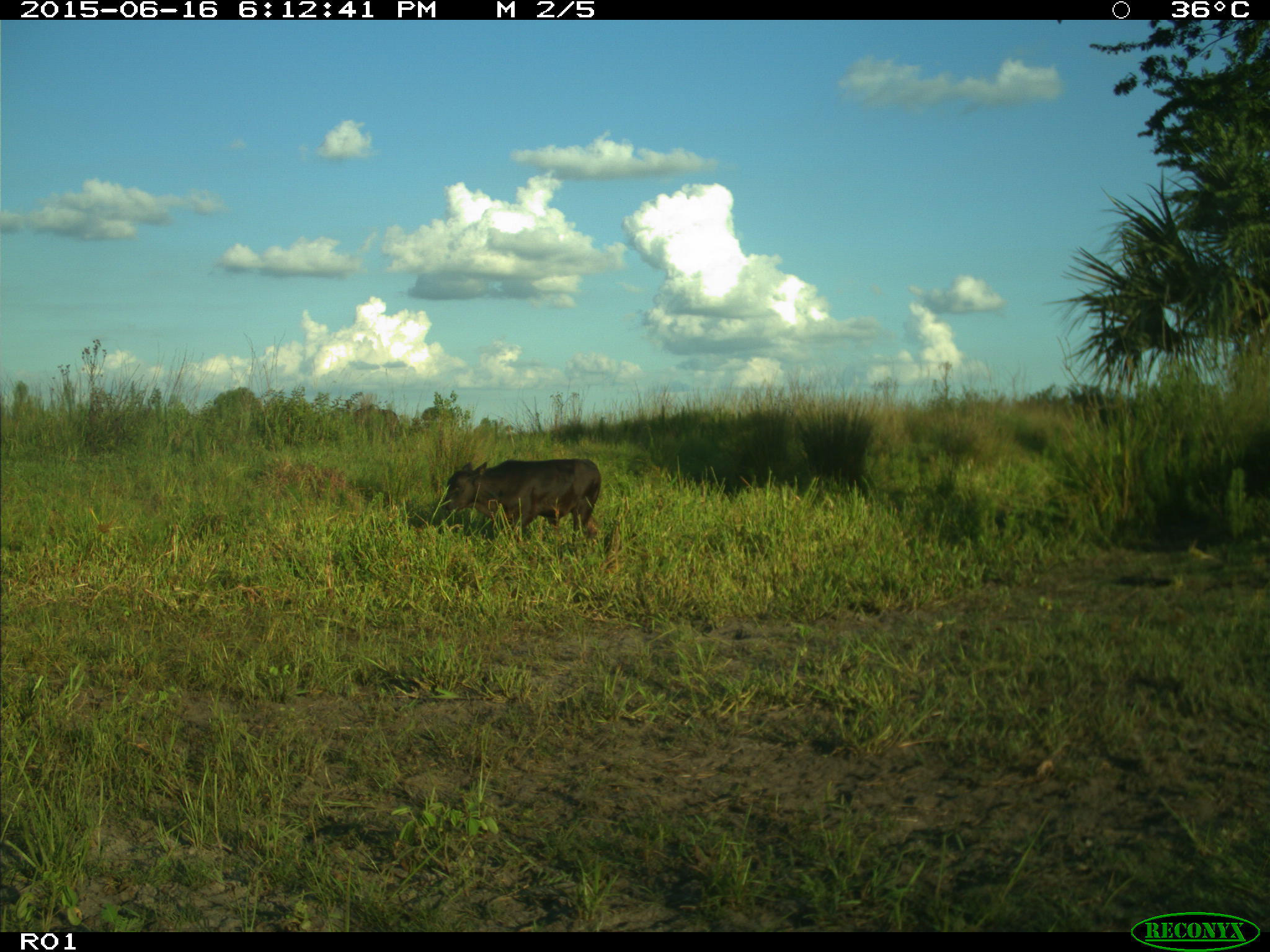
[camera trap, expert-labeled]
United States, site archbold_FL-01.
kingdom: Animalia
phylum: Chordata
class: Mammalia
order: Artiodactyla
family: Bovidae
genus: Bos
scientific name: Bos taurus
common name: domestic cow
Bos taurus (domestic cow).